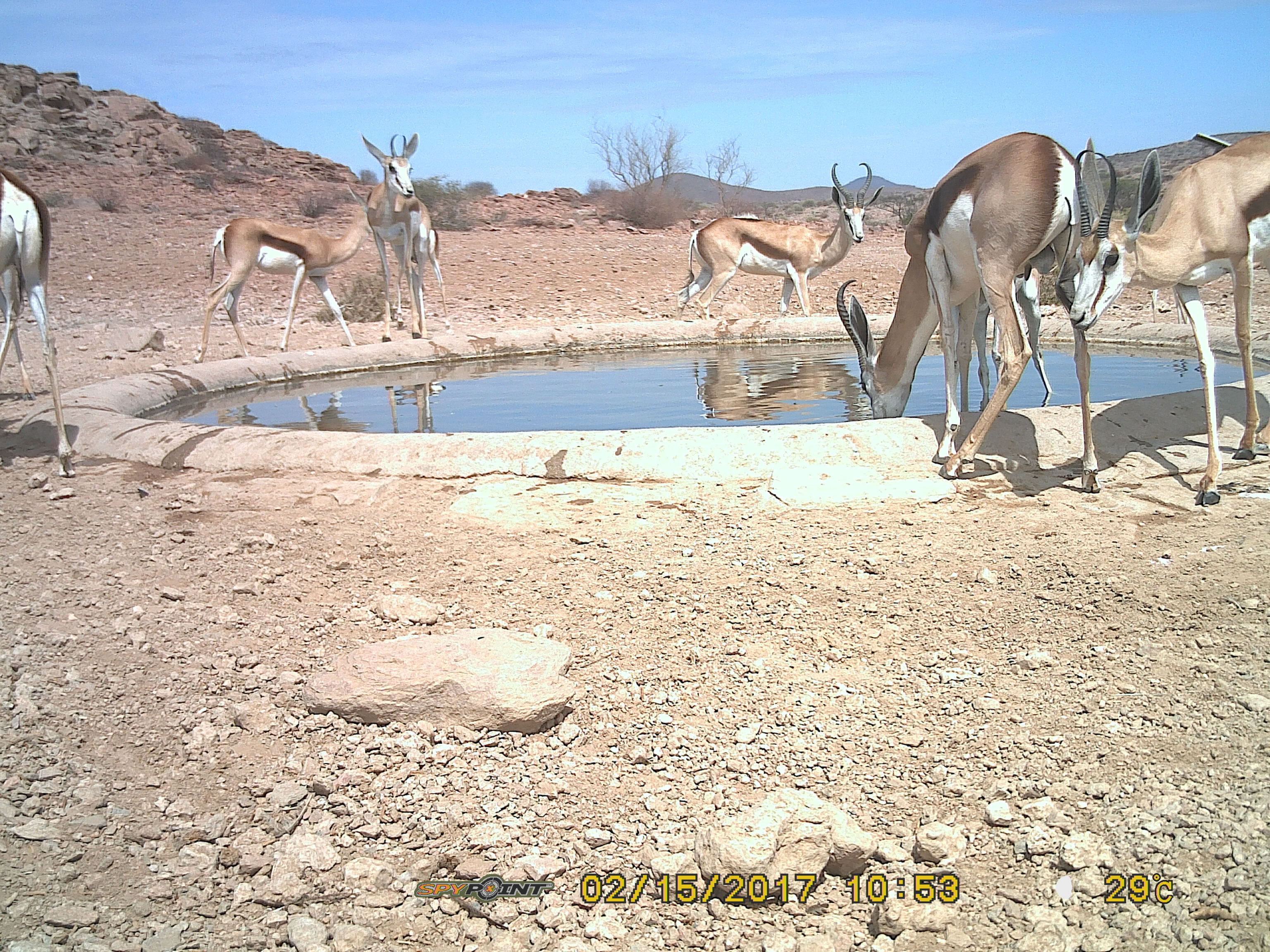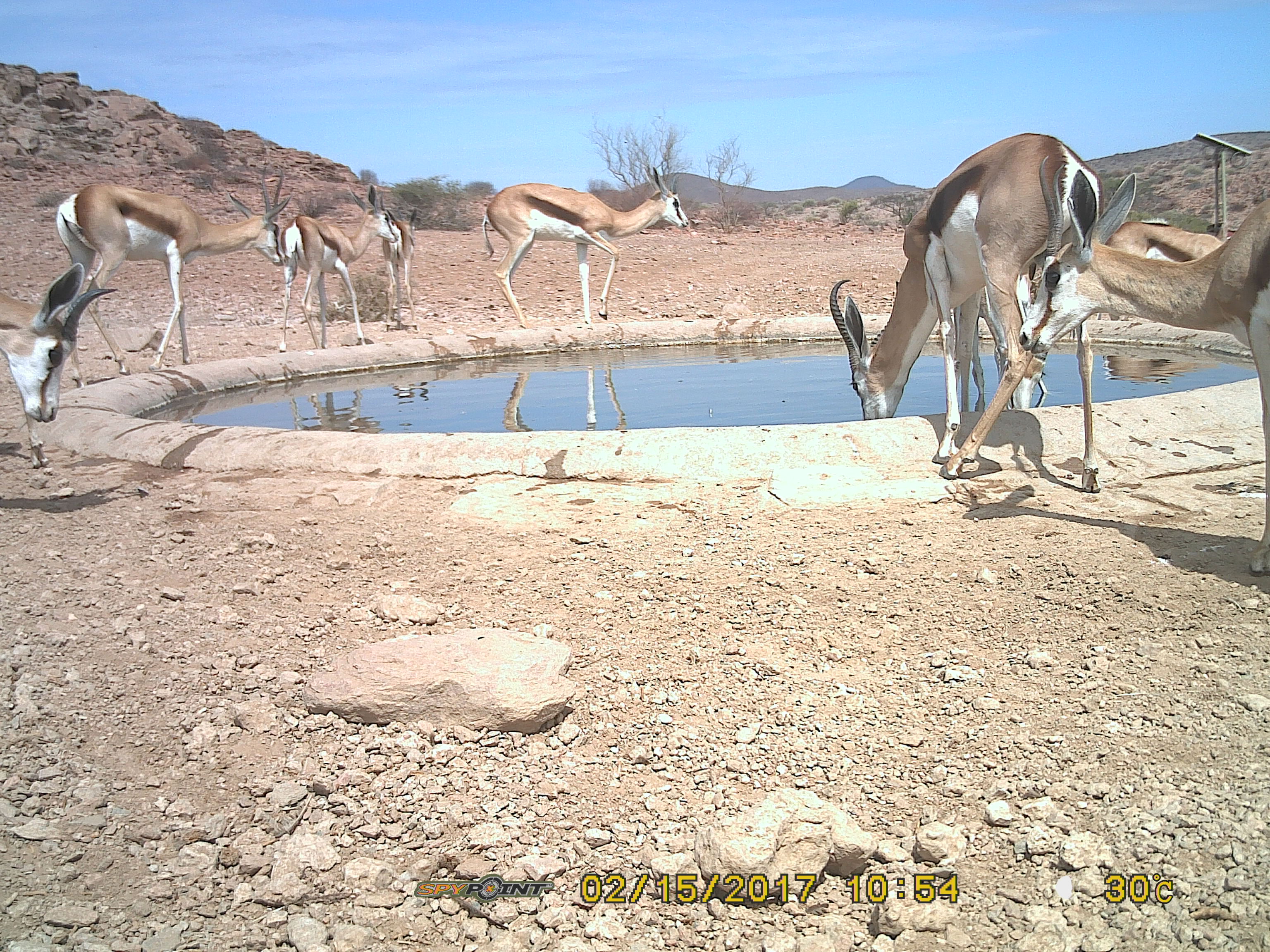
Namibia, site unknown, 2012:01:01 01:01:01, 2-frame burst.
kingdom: Animalia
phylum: Chordata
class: Mammalia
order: Artiodactyla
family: Bovidae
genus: Antidorcas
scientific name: Antidorcas marsupialis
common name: springbok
Antidorcas marsupialis (springbok).